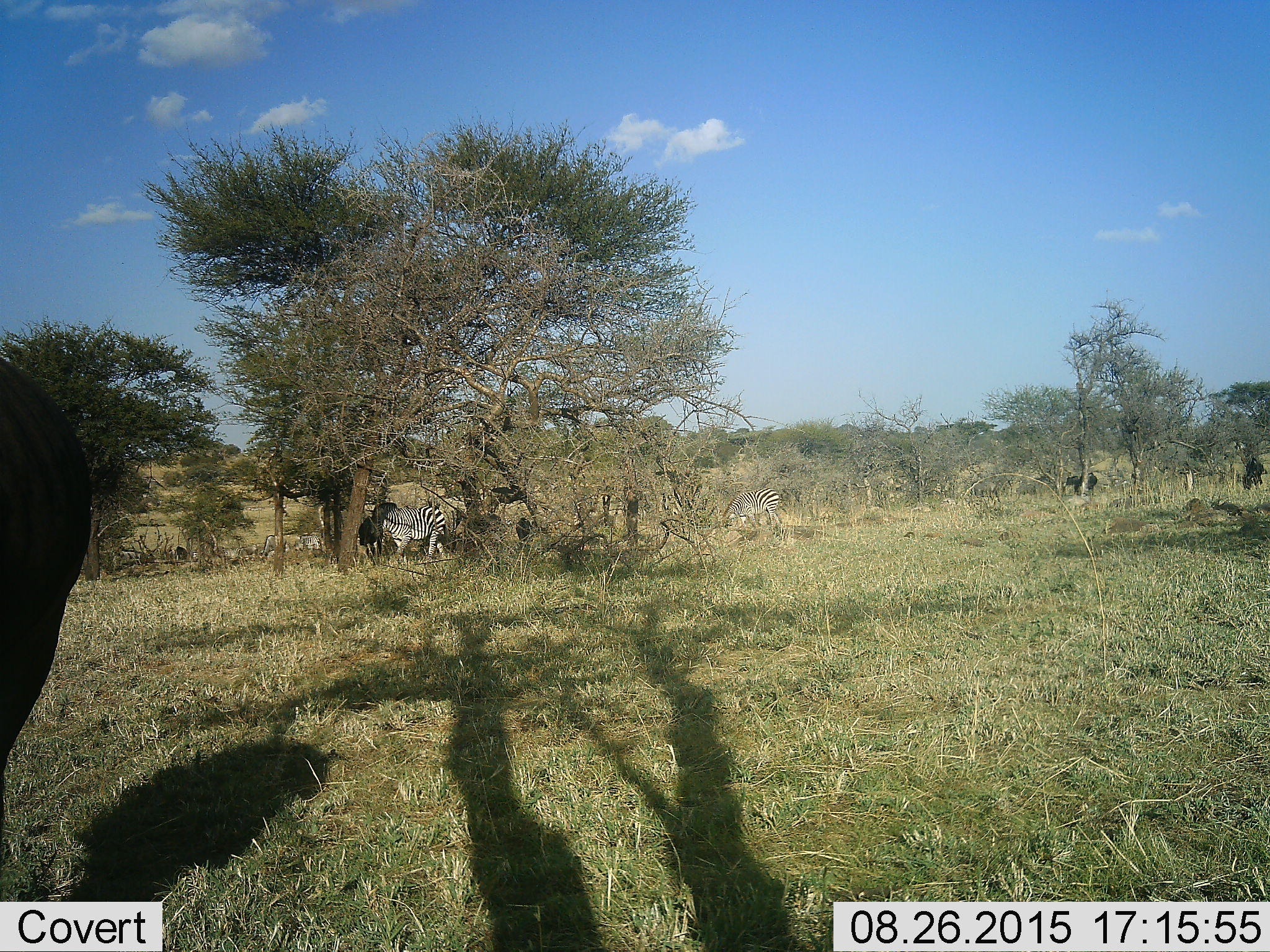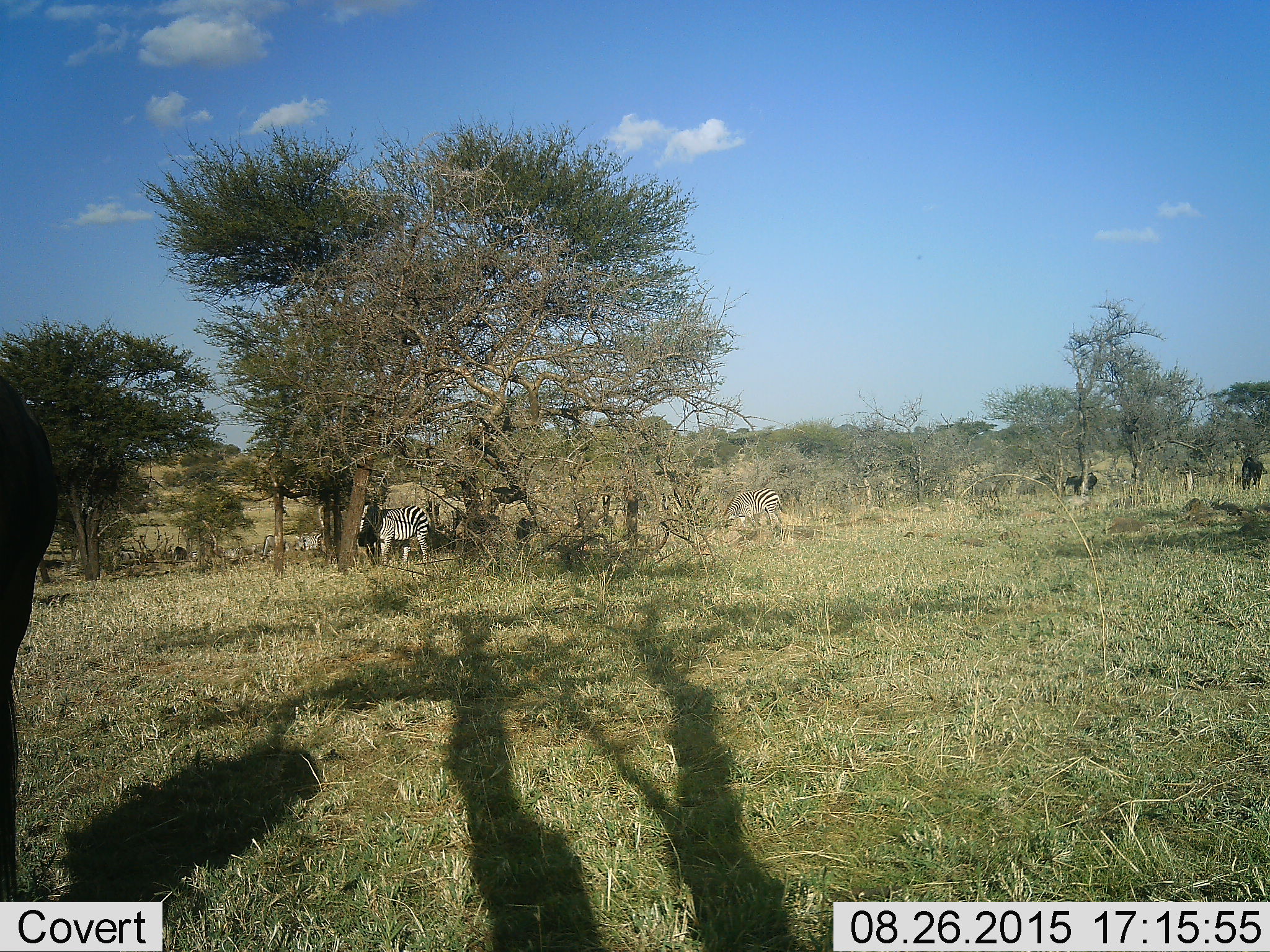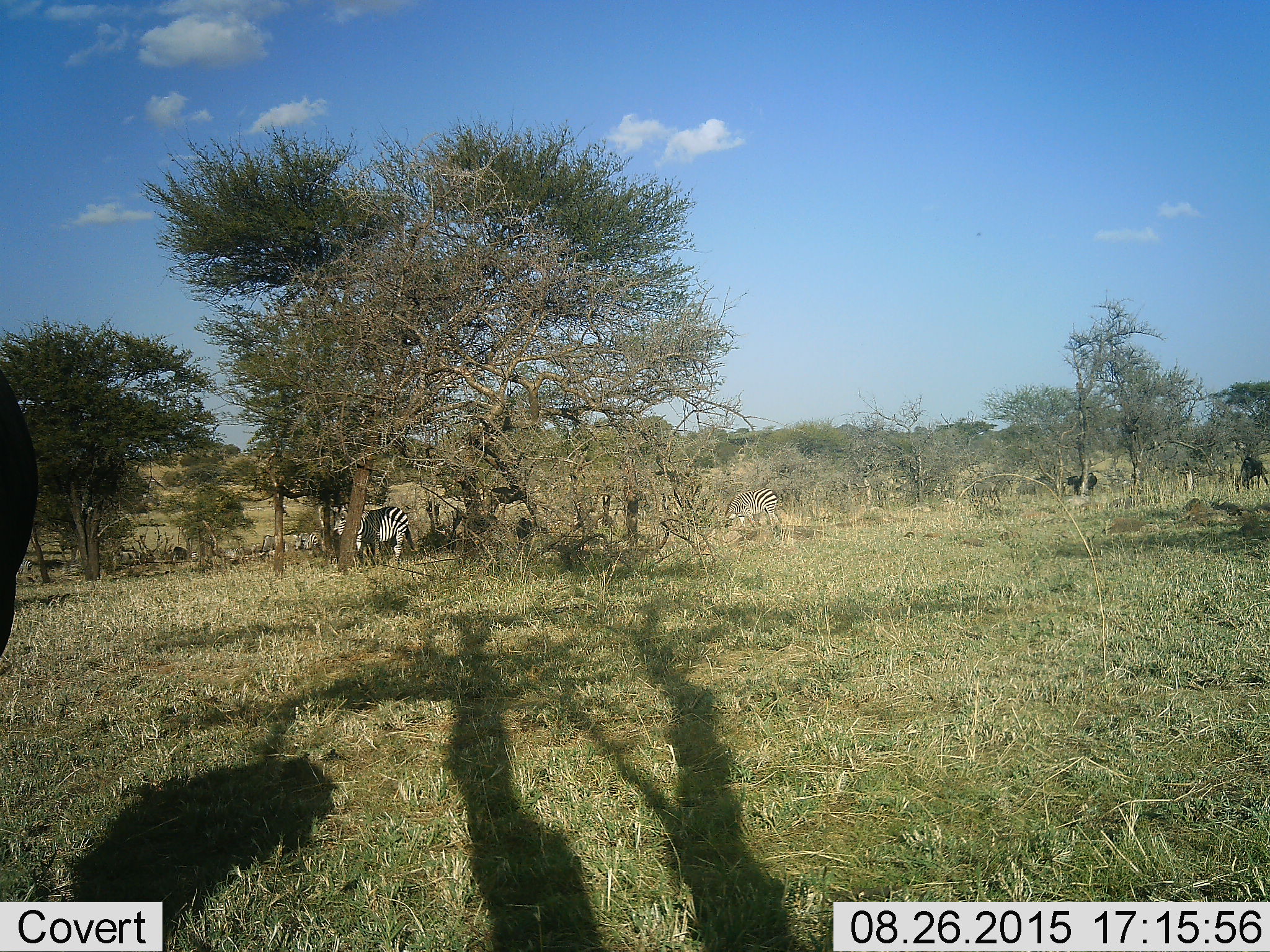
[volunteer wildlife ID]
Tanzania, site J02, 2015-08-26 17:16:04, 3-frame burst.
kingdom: Animalia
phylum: Chordata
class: Mammalia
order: Perissodactyla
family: Equidae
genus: Equus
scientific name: Equus quagga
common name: plains zebra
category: zebra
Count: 5.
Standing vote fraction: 54%.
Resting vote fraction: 8%.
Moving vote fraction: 62%.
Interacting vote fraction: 8%.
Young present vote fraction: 8%.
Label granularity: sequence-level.